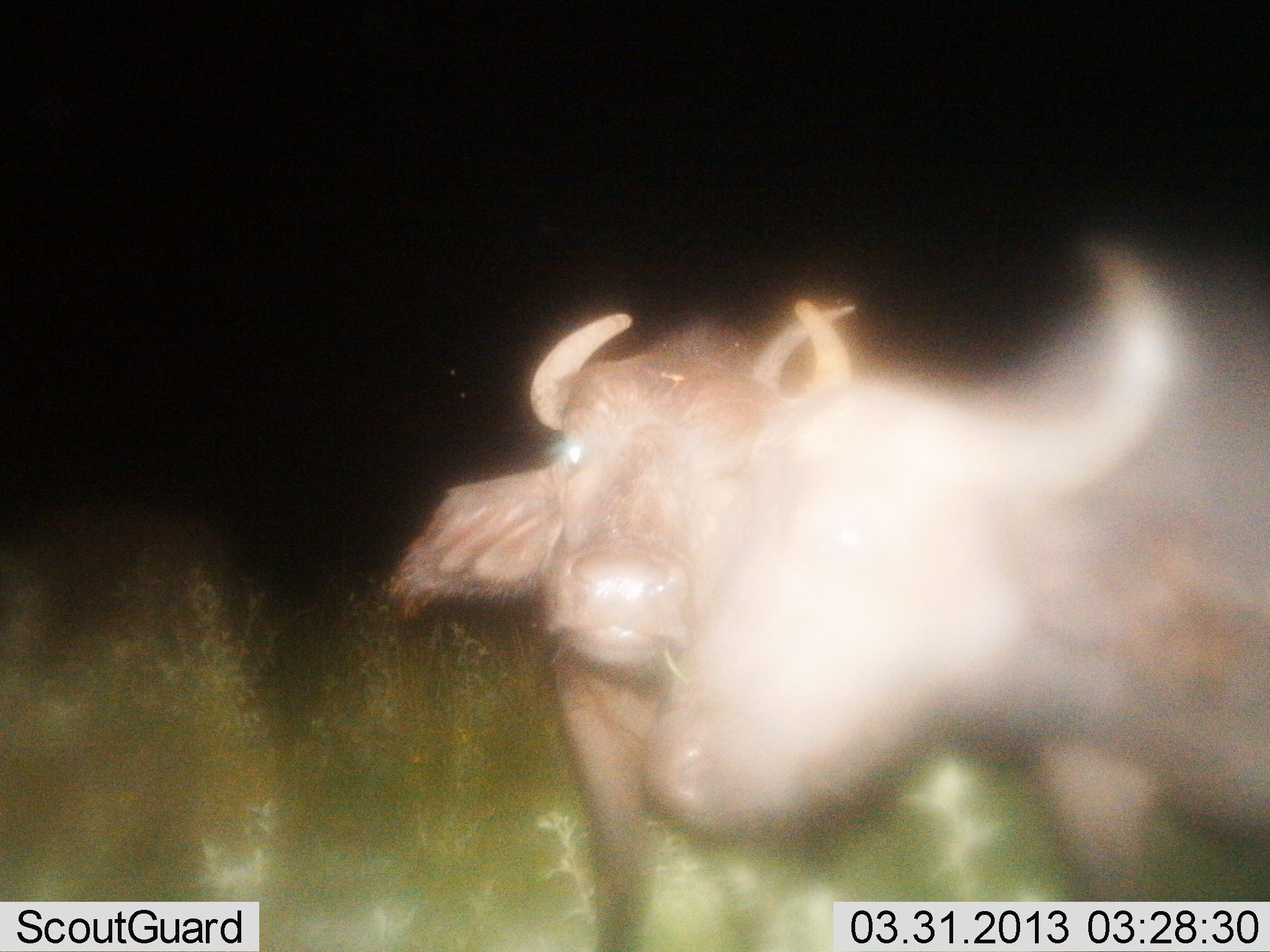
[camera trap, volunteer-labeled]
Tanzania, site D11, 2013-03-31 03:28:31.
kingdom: Animalia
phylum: Chordata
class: Mammalia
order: Artiodactyla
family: Bovidae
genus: Syncerus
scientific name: Syncerus caffer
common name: cape buffalo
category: buffalo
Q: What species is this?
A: Buffalo (cape buffalo) (Syncerus caffer).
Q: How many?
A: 2.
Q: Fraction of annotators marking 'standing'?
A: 42%.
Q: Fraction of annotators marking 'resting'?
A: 0%.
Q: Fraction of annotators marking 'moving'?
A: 21%.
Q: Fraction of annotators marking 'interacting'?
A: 33%.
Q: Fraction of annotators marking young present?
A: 4%.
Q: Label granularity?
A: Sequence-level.